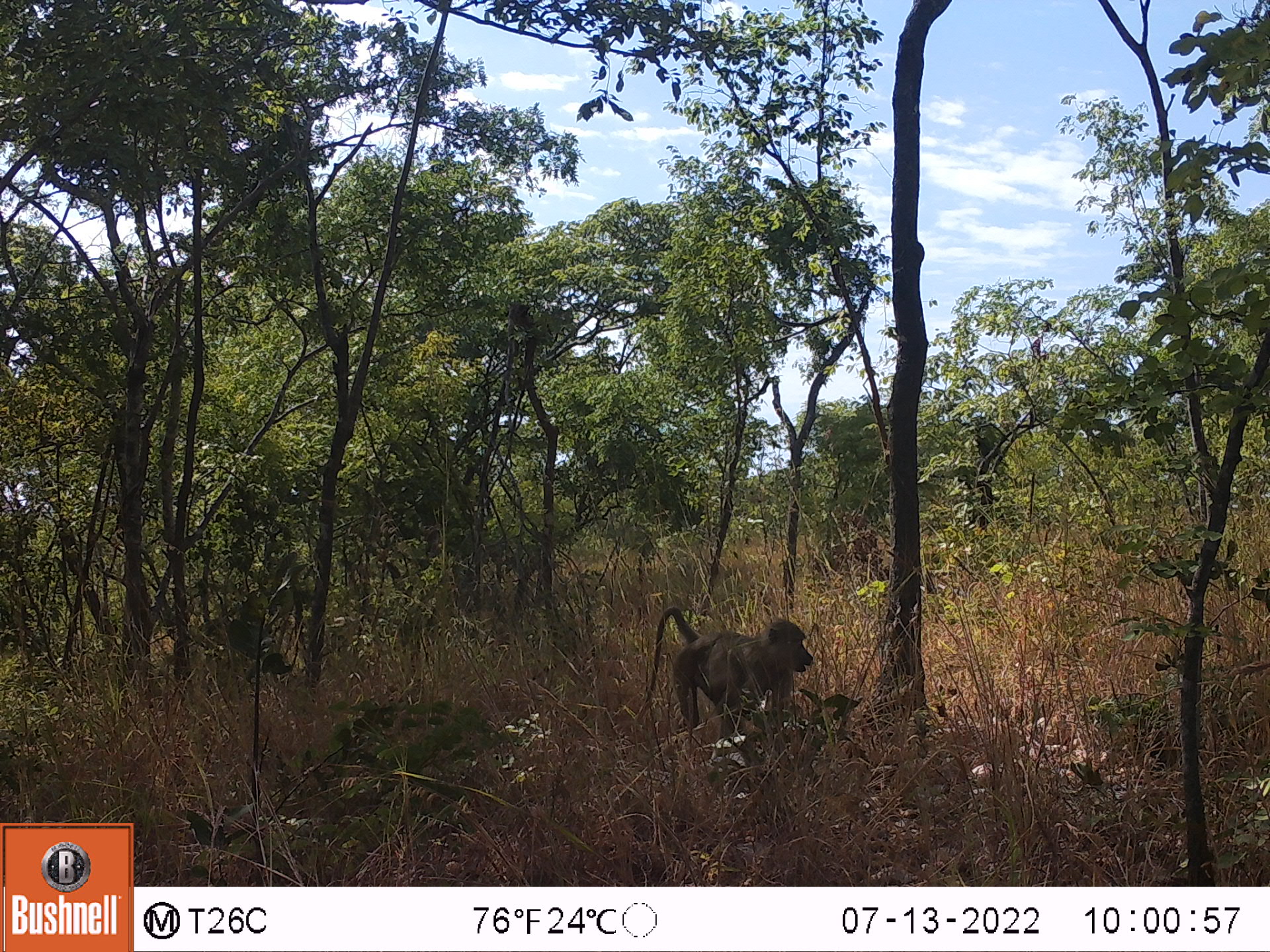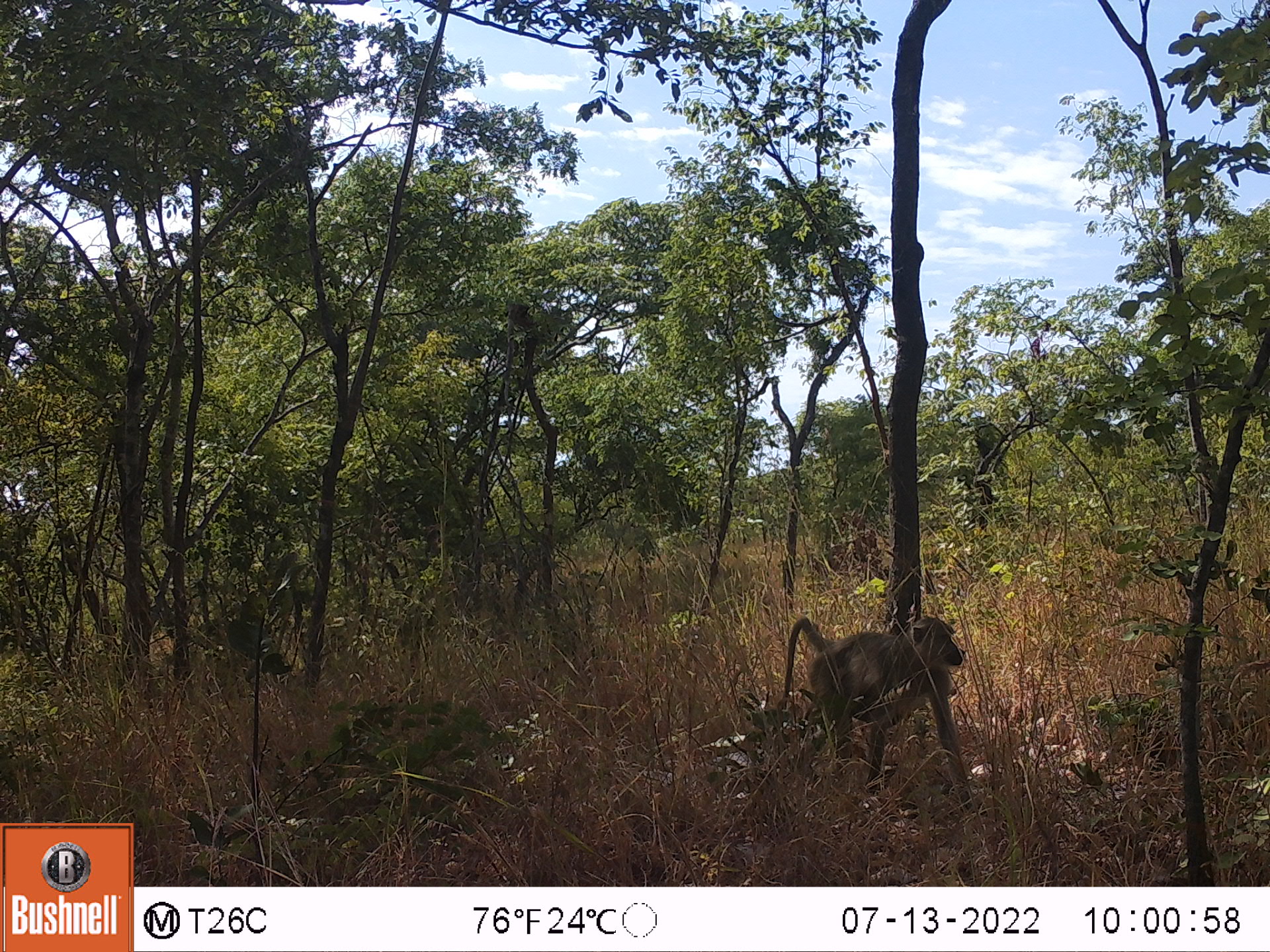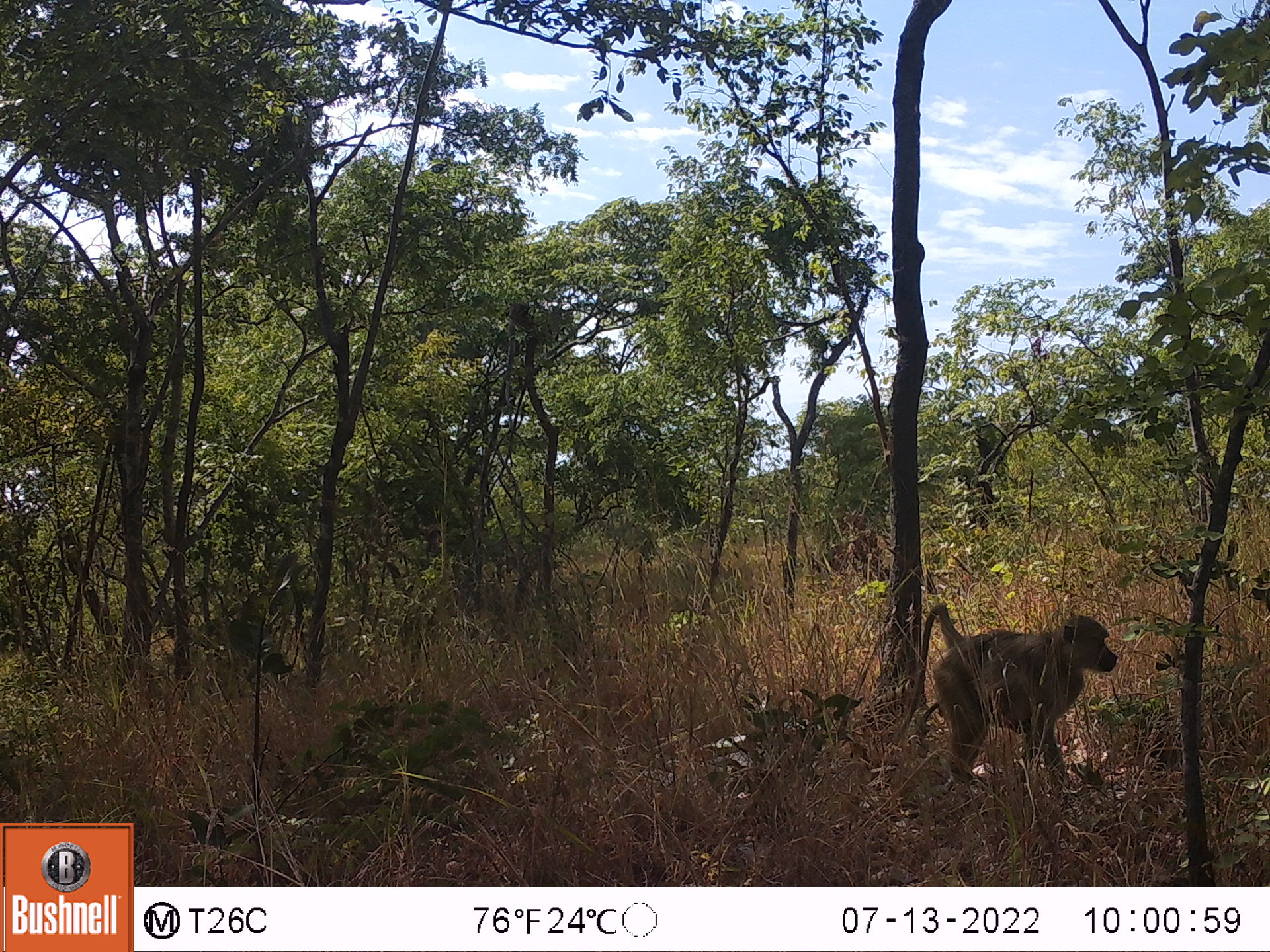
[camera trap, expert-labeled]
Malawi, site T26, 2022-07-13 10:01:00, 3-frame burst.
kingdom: Animalia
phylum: Chordata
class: Mammalia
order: Primates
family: Cercopithecidae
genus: Papio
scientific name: Papio cynocephalus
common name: yellow baboon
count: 1